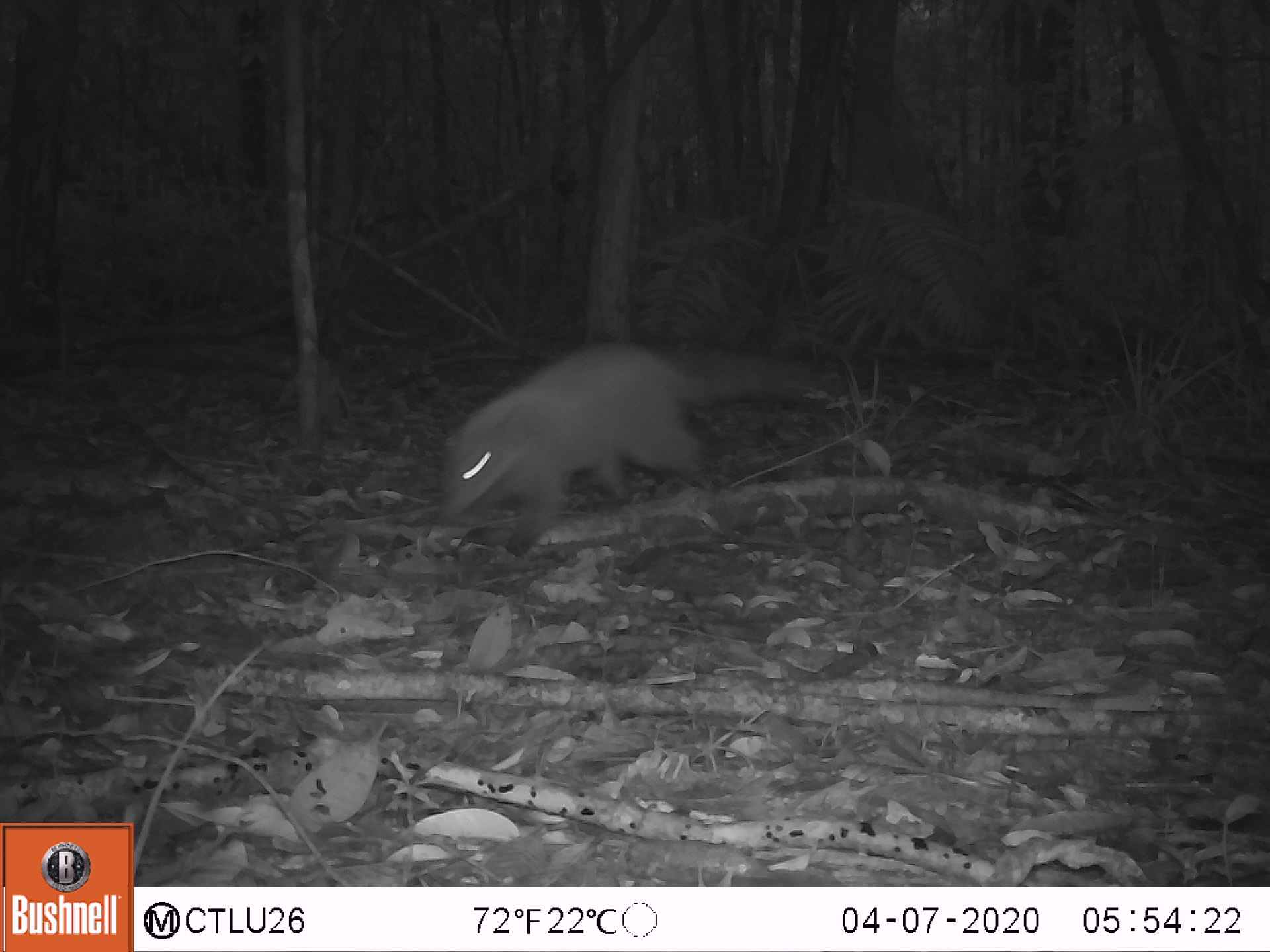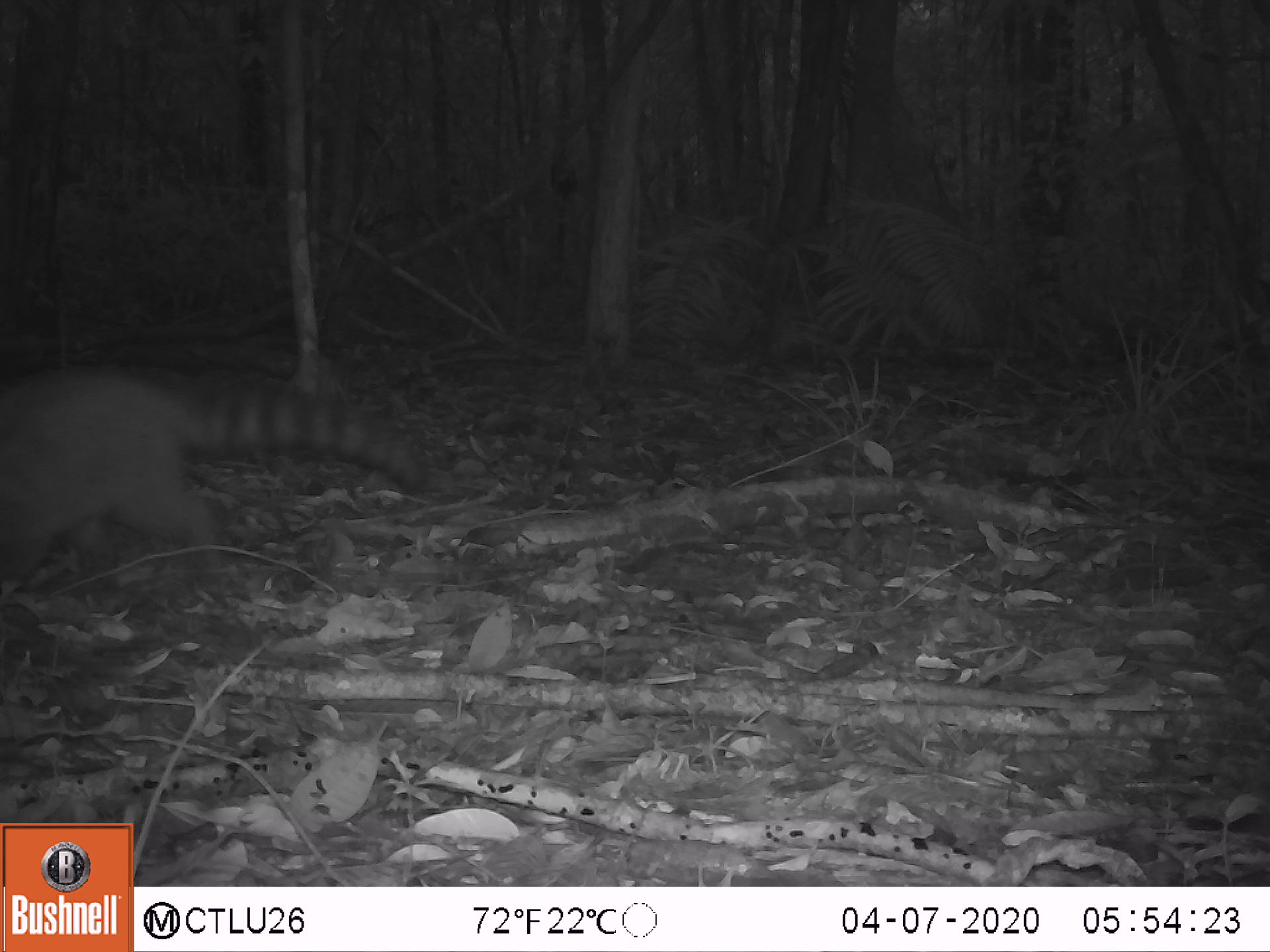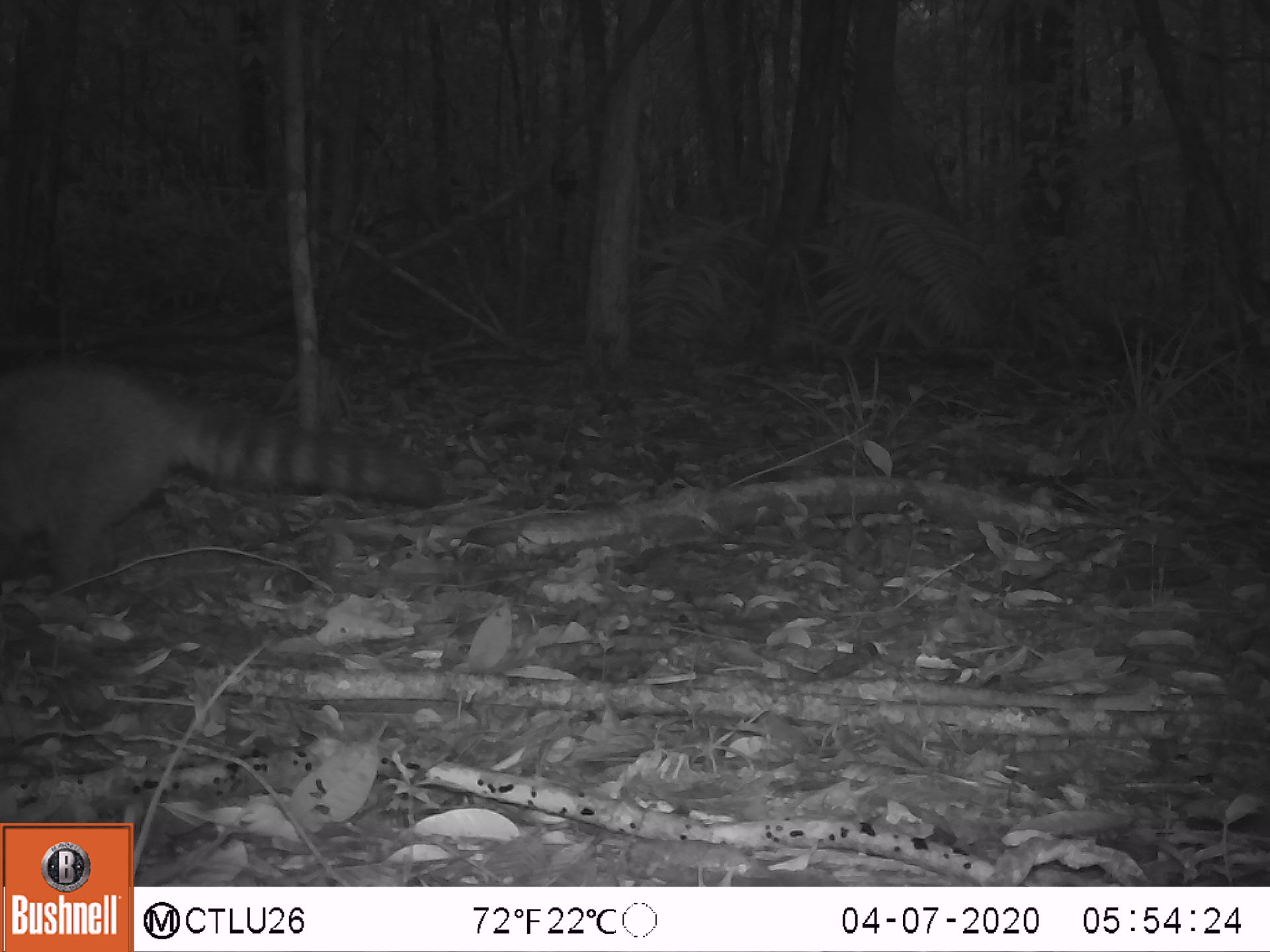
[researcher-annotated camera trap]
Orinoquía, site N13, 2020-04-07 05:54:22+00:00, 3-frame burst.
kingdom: Animalia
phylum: Chordata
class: Mammalia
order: Carnivora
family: Procyonidae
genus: Nasua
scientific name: Nasua nasua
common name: south american coati